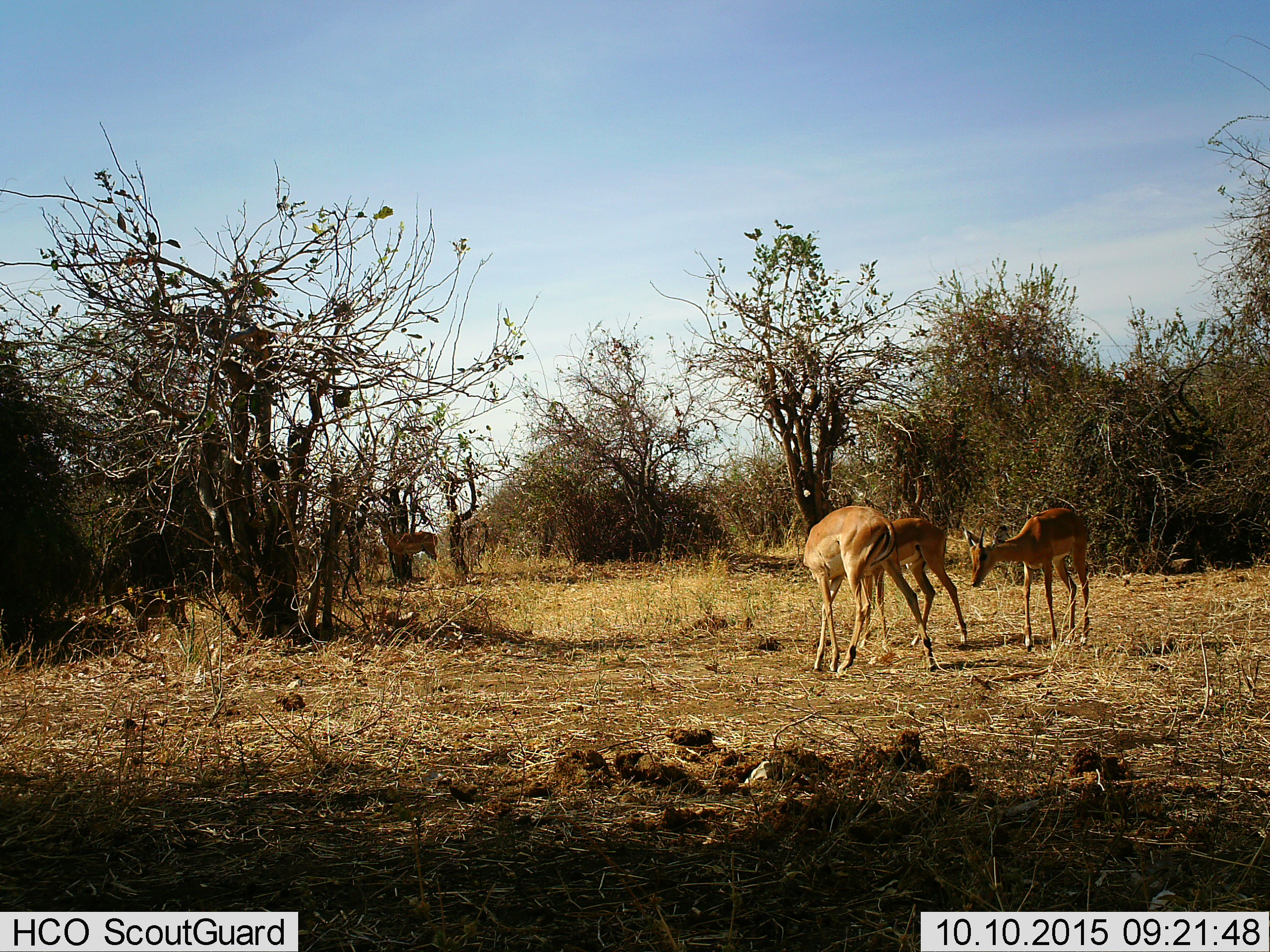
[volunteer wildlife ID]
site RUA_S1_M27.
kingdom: Animalia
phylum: Chordata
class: Mammalia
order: Artiodactyla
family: Bovidae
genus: Aepyceros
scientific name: Aepyceros melampus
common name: impala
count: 4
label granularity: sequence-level